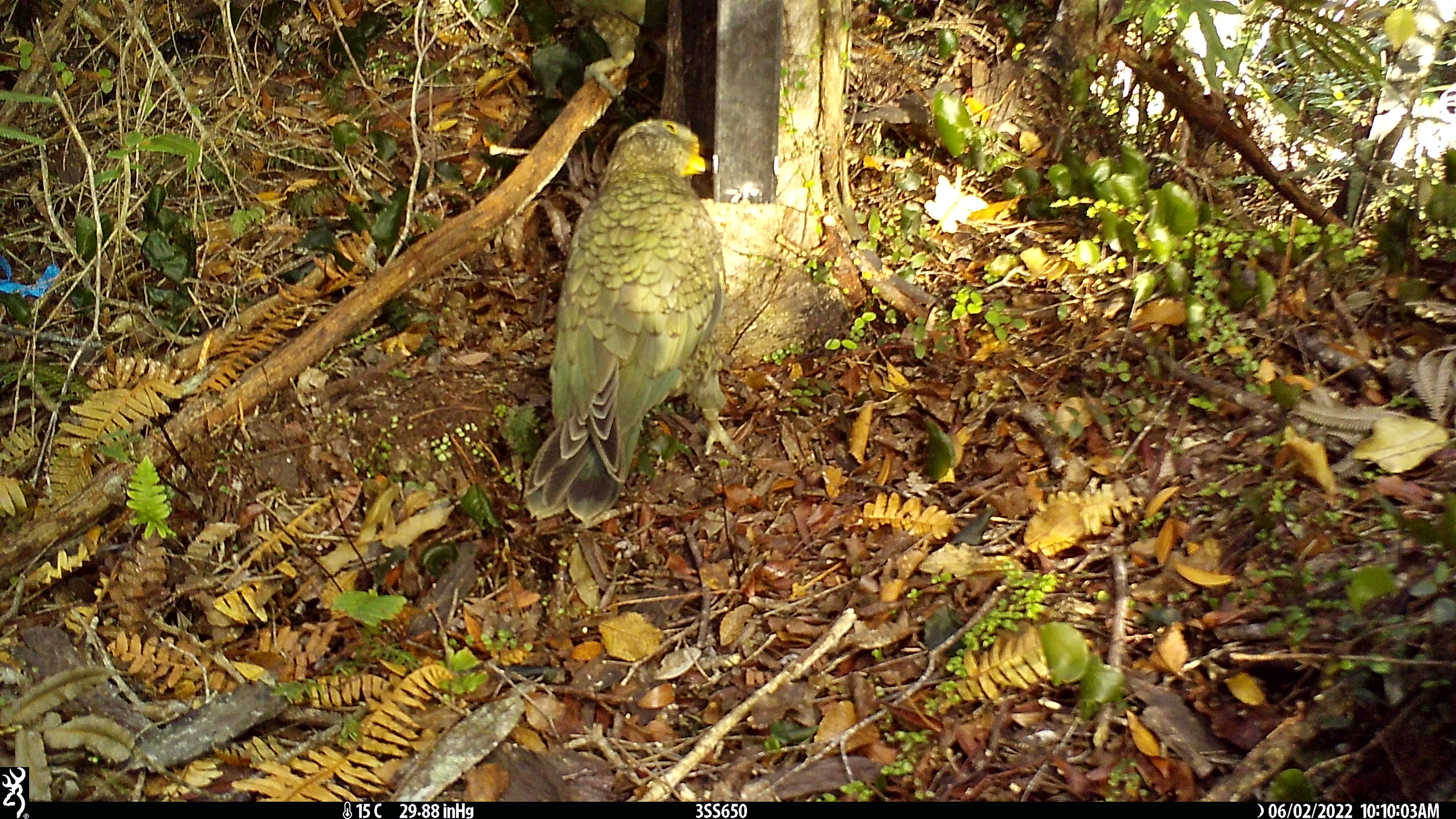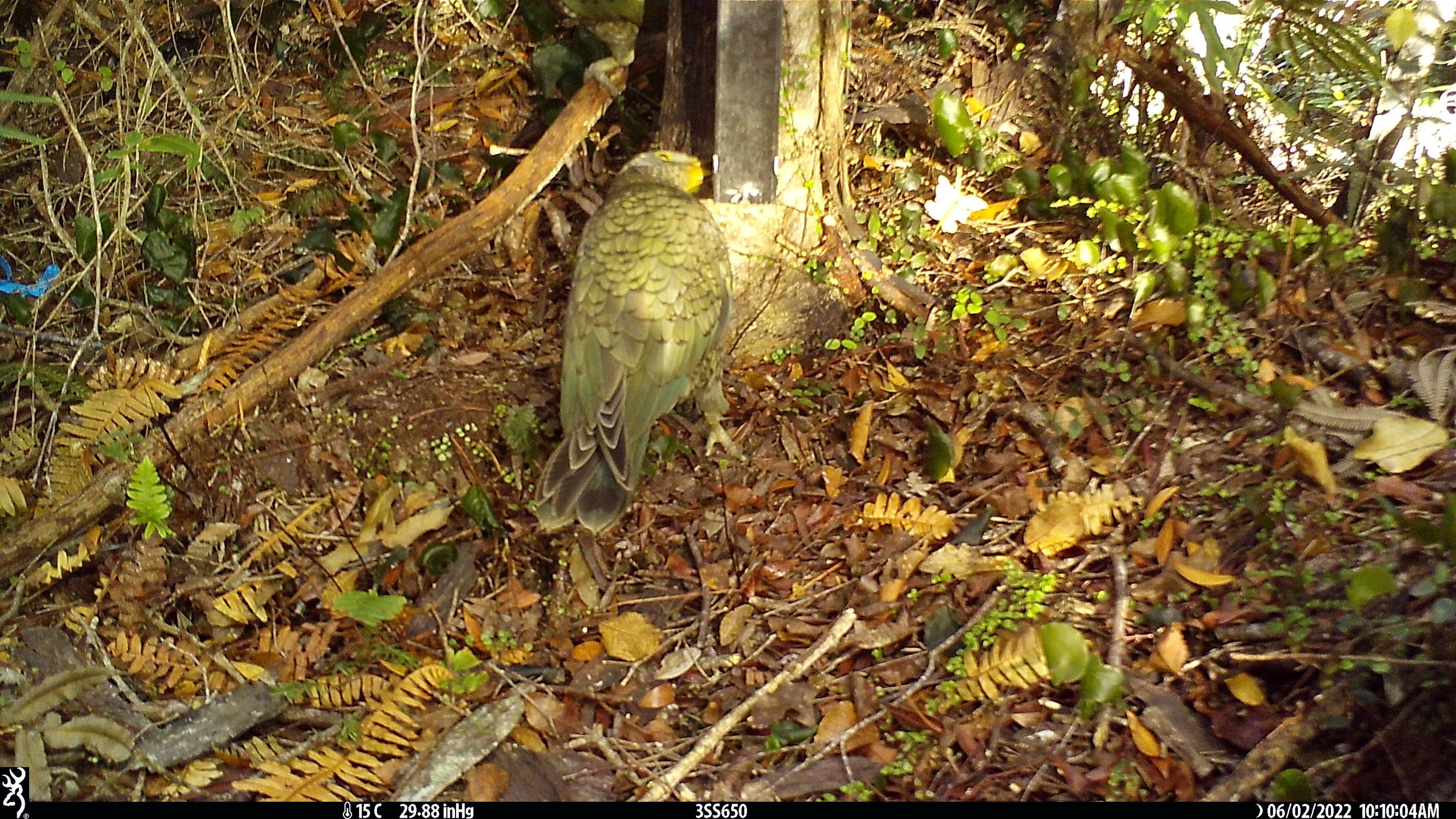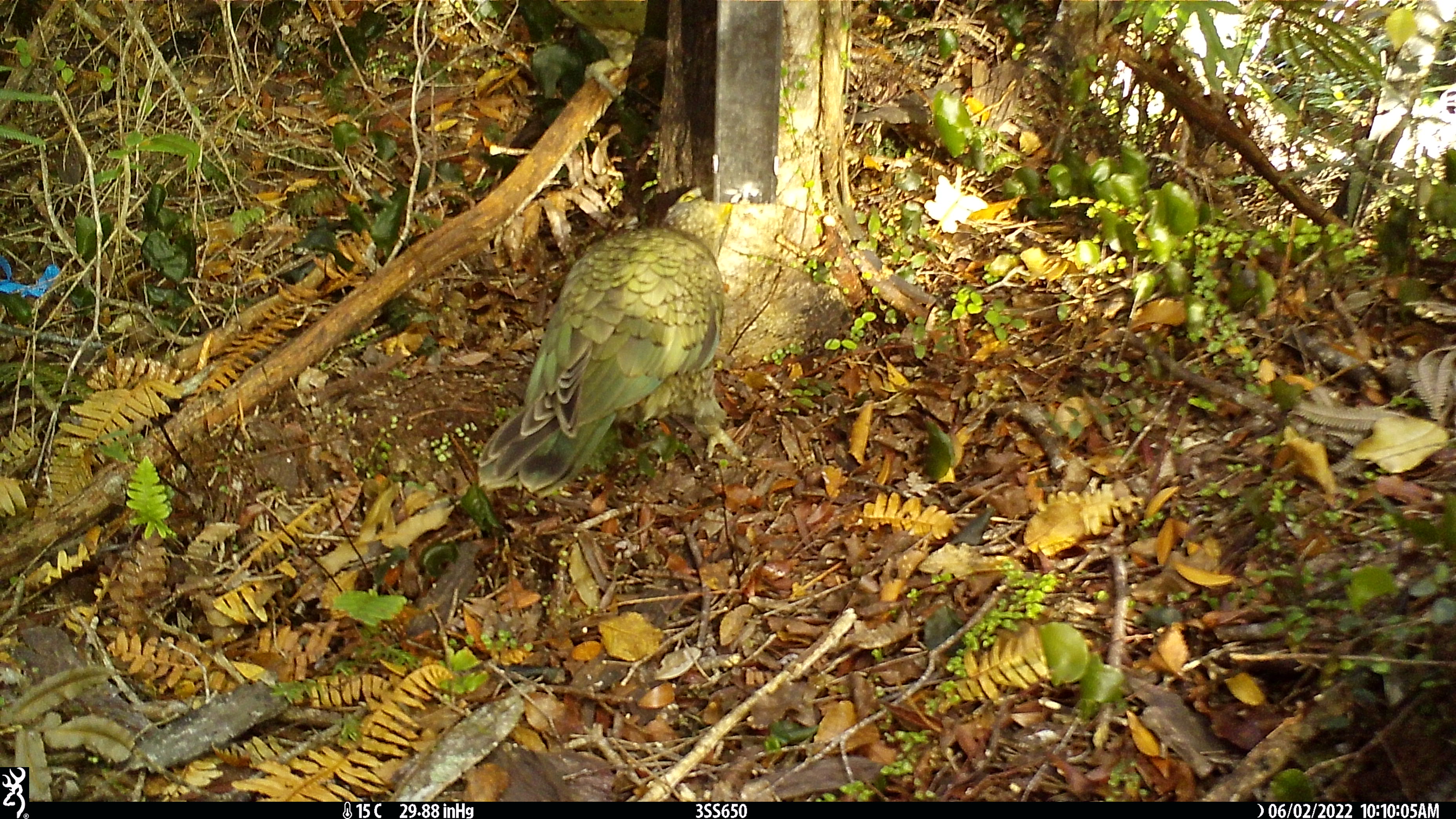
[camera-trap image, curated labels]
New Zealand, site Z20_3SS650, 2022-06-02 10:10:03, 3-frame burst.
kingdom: Animalia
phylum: Chordata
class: Aves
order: Psittaciformes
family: Strigopidae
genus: Nestor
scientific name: Nestor notabilis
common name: kea